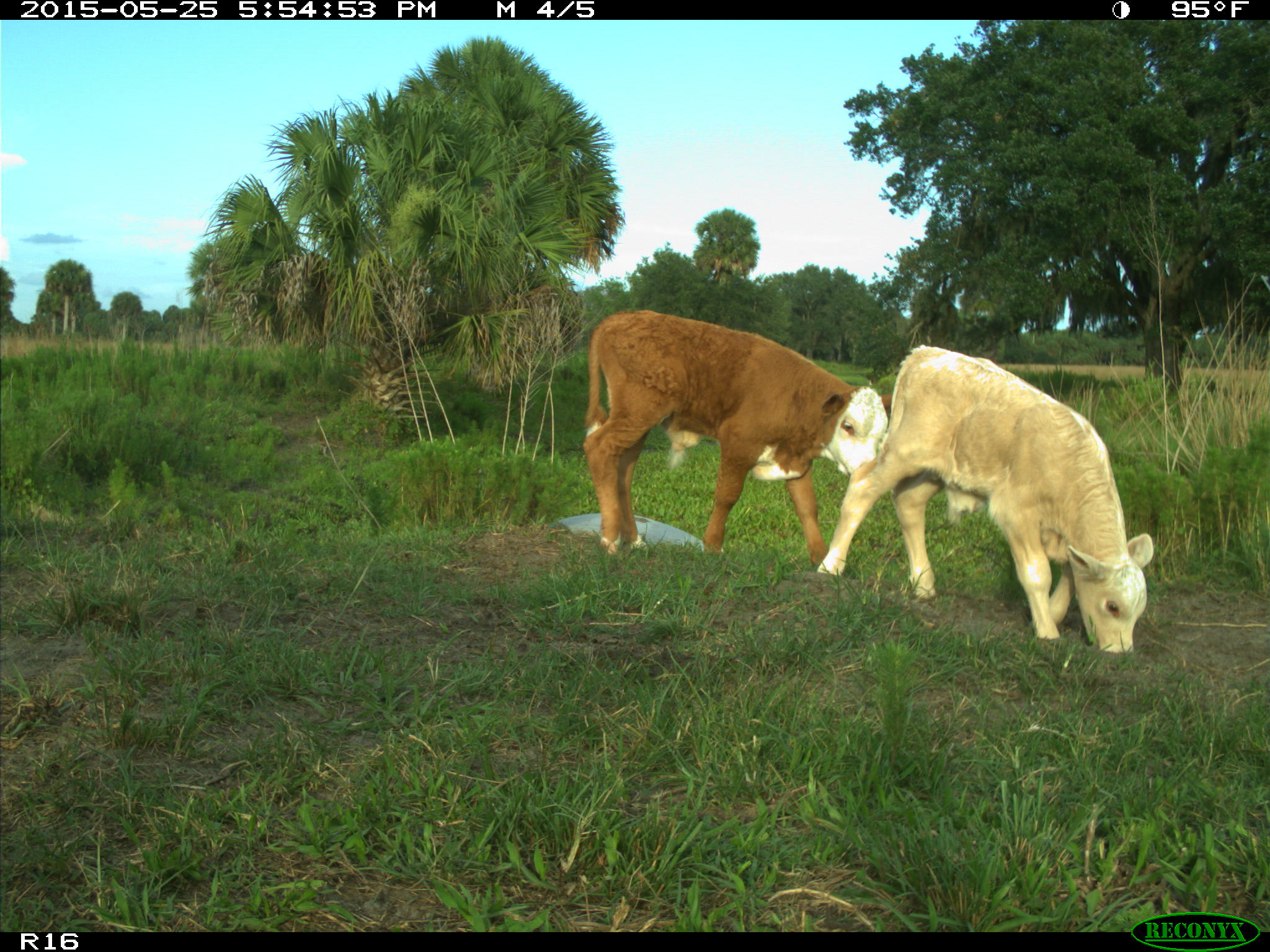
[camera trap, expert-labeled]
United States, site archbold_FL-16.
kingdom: Animalia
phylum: Chordata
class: Mammalia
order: Artiodactyla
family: Bovidae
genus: Bos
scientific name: Bos taurus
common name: domestic cow